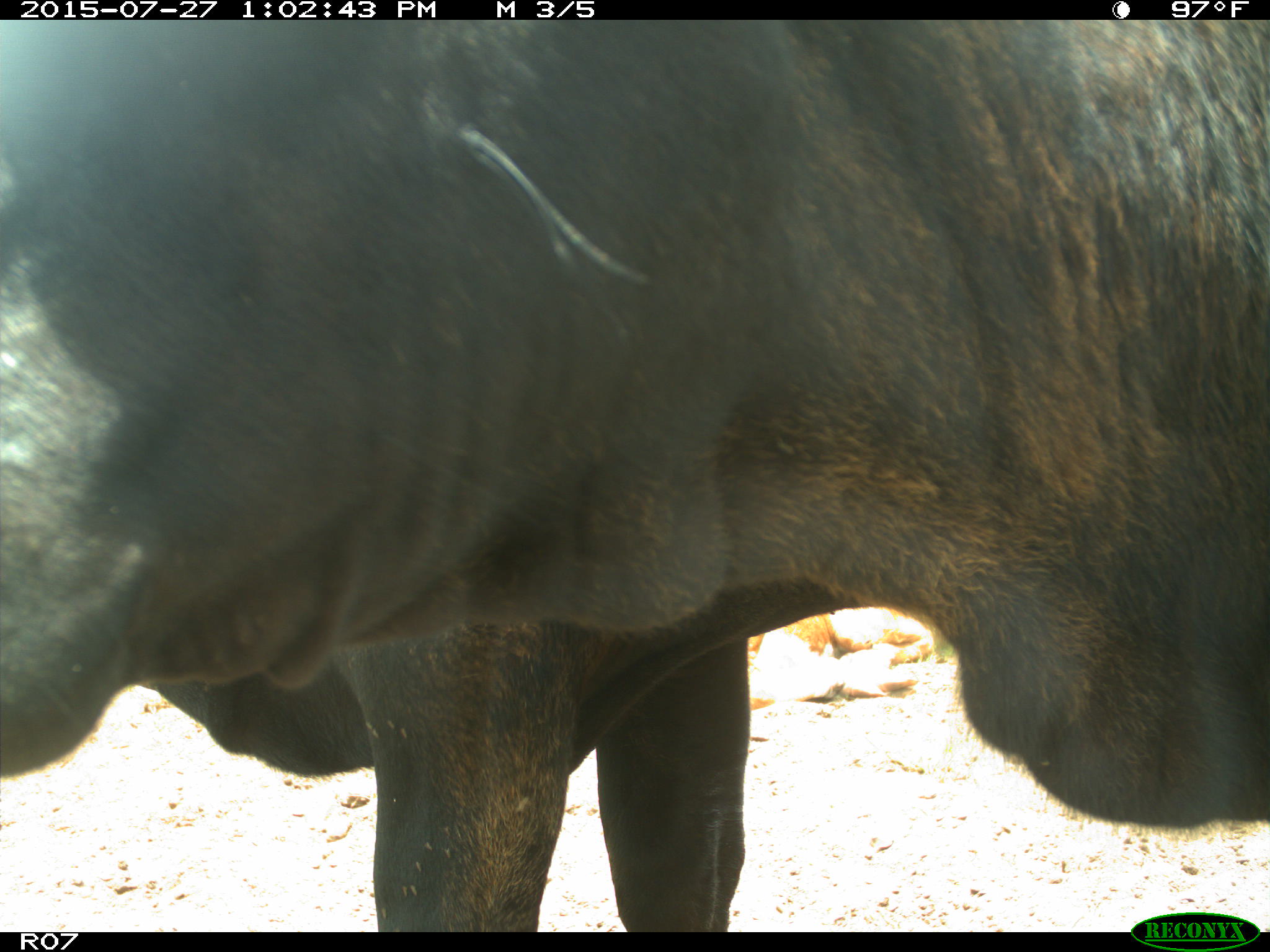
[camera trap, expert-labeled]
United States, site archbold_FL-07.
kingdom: Animalia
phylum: Chordata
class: Mammalia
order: Artiodactyla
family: Bovidae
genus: Bos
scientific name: Bos taurus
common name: domestic cow